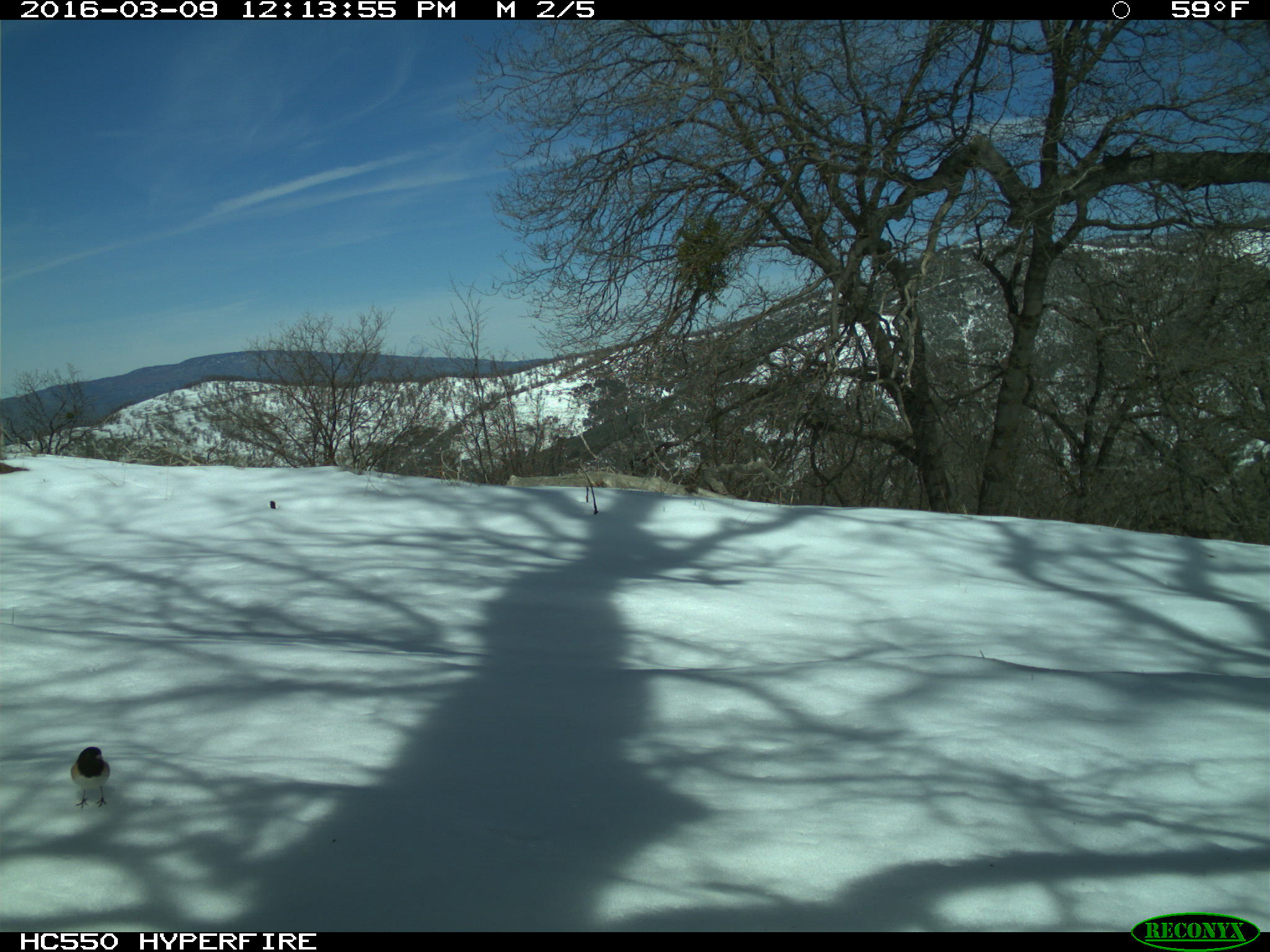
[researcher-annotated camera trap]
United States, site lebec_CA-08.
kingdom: Animalia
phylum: Chordata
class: Aves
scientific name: Aves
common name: birds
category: unidentified bird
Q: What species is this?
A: Unidentified bird (birds) (Aves).